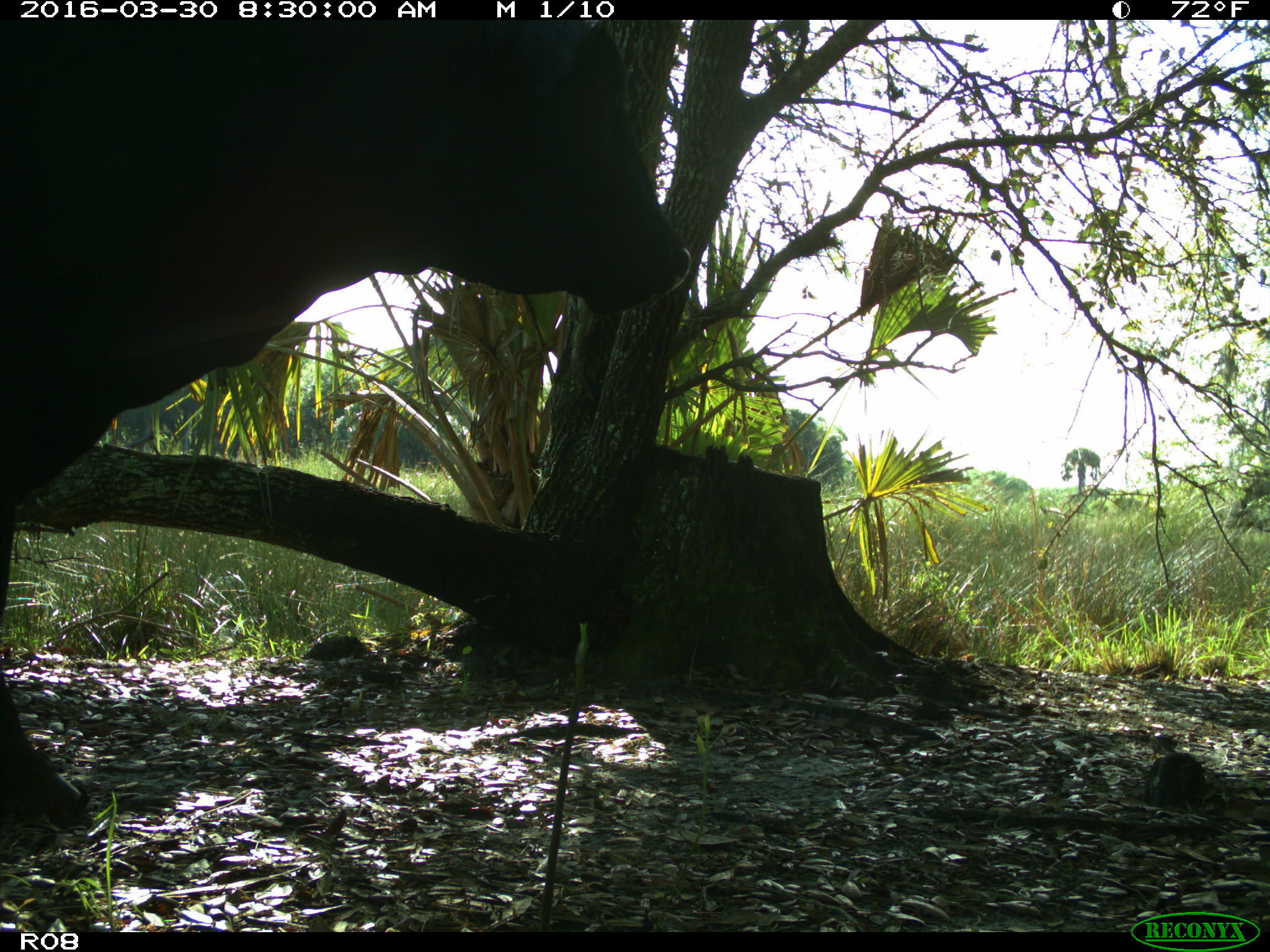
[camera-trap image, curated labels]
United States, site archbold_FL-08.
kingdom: Animalia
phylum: Chordata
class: Mammalia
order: Artiodactyla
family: Bovidae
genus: Bos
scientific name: Bos taurus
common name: domestic cow